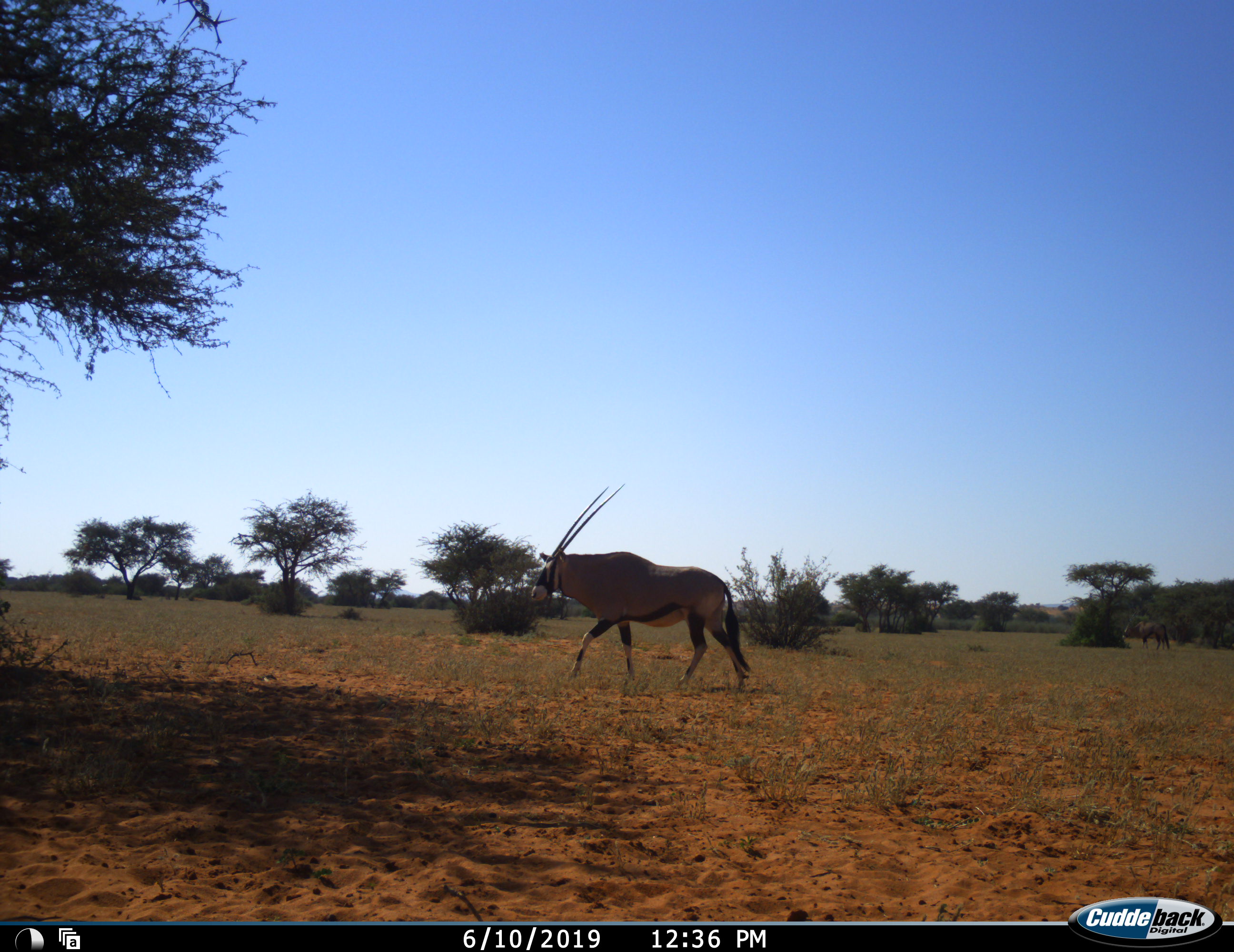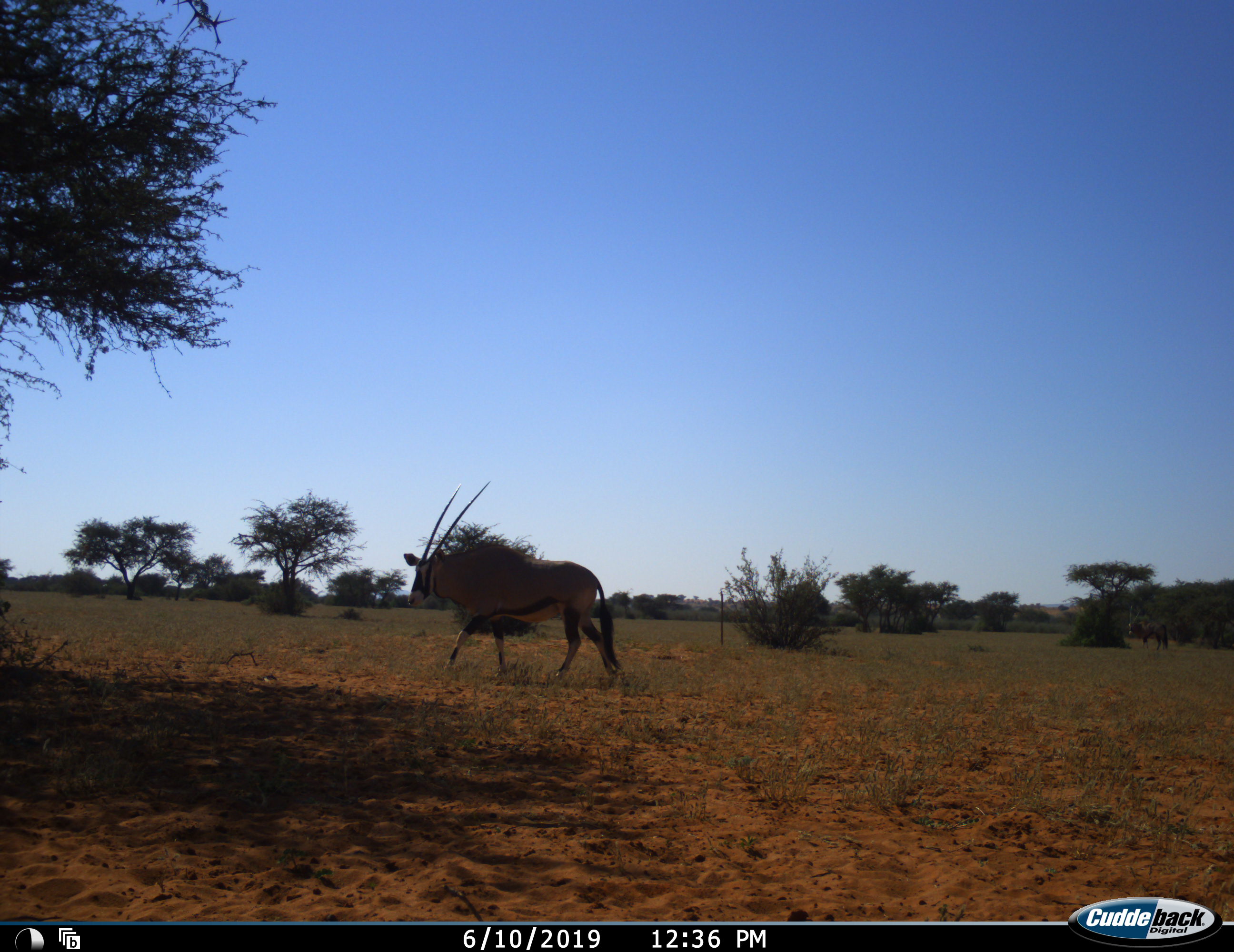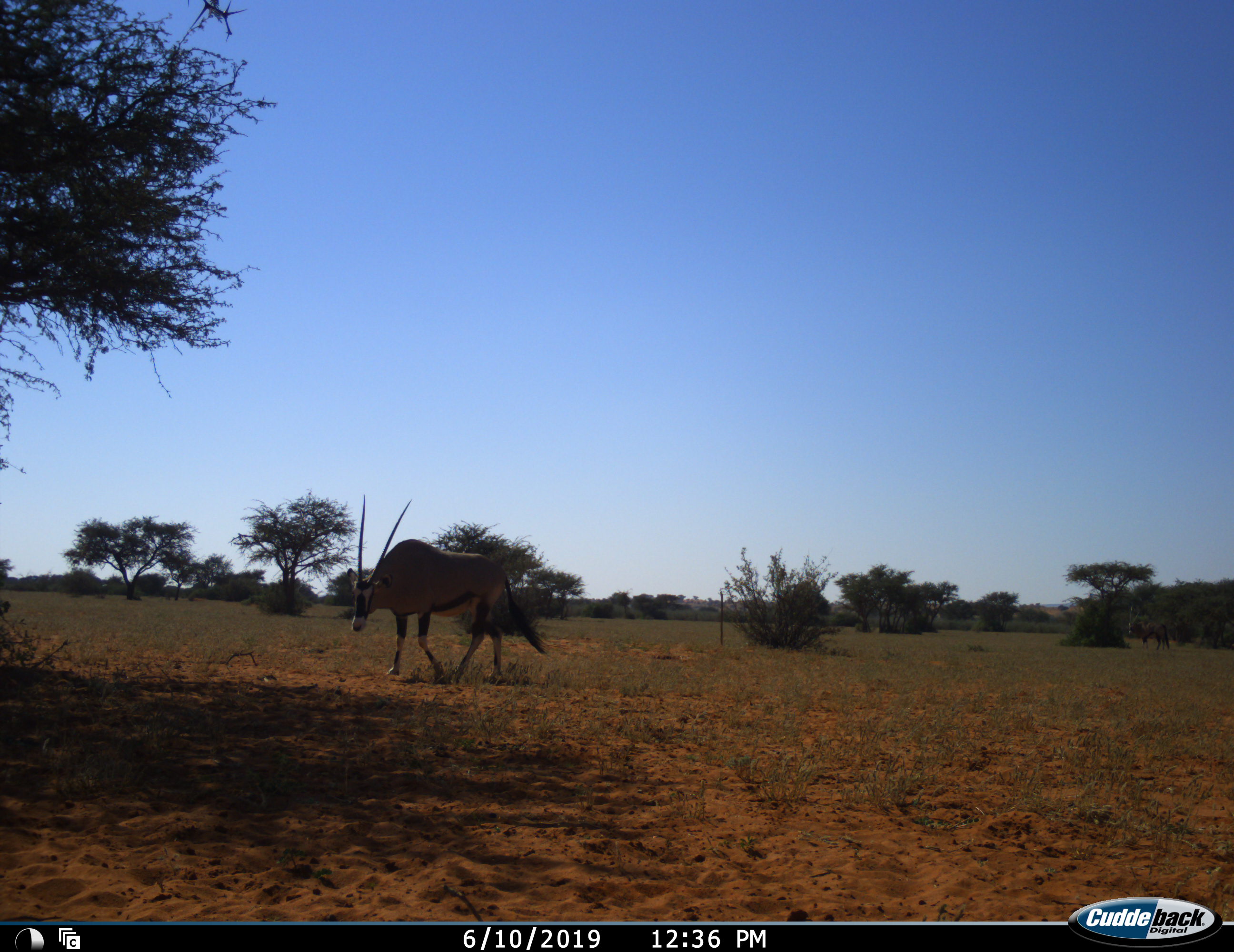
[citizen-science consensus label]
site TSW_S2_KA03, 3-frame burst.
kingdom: Animalia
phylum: Chordata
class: Mammalia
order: Artiodactyla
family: Bovidae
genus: Oryx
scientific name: Oryx gazella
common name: gemsbok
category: oryx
Oryx (gemsbok) (Oryx gazella), count 1. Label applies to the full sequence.